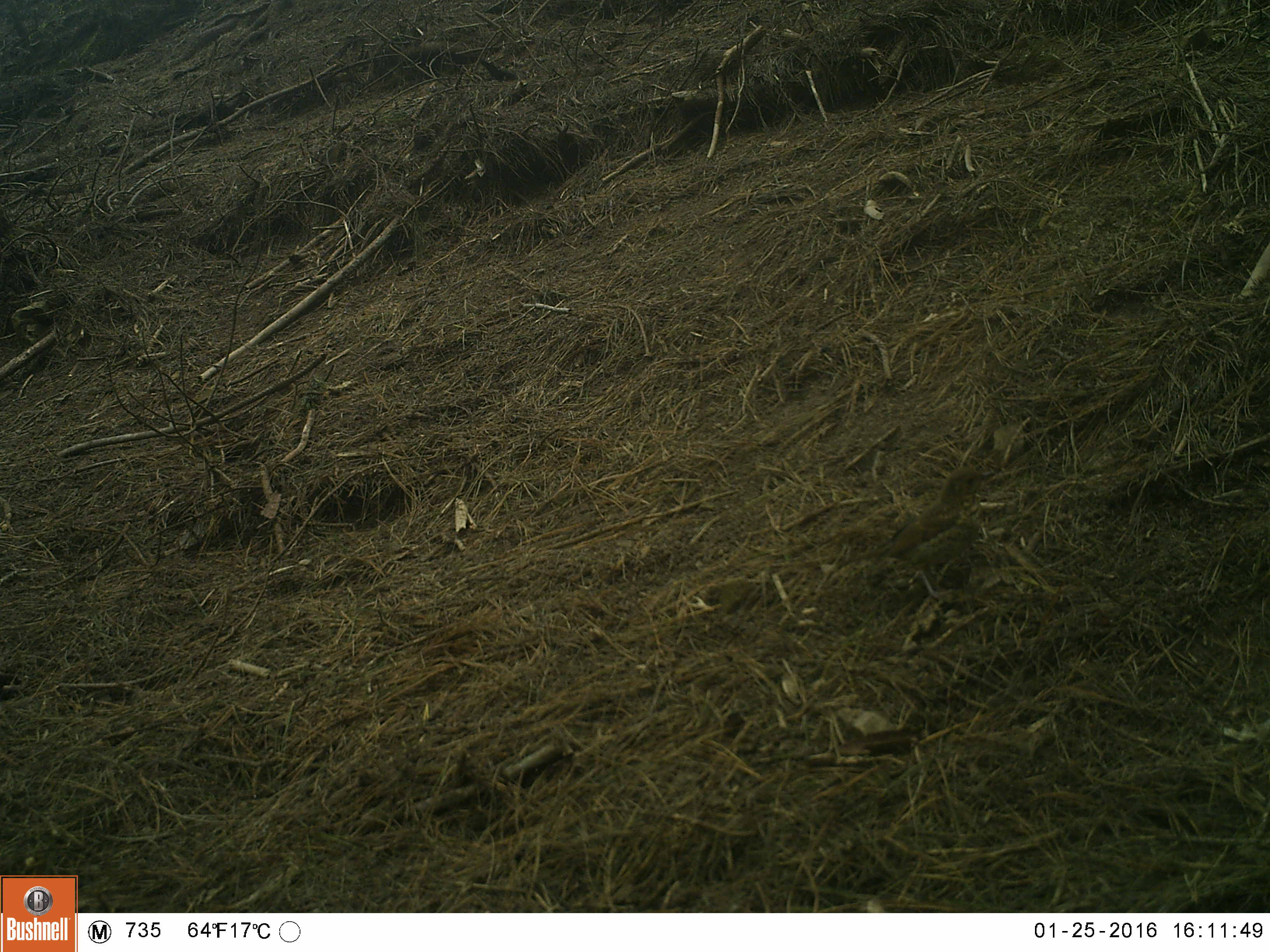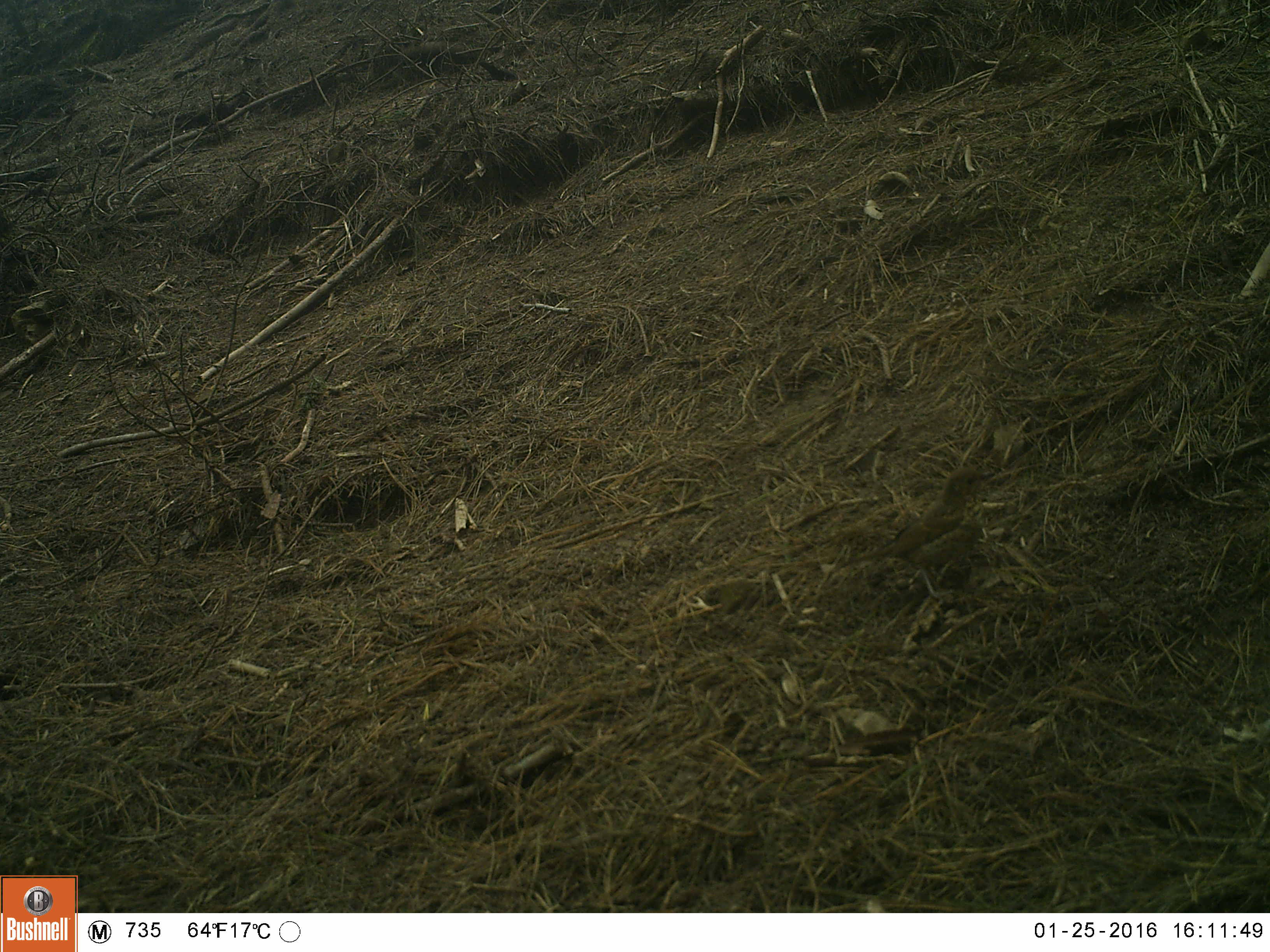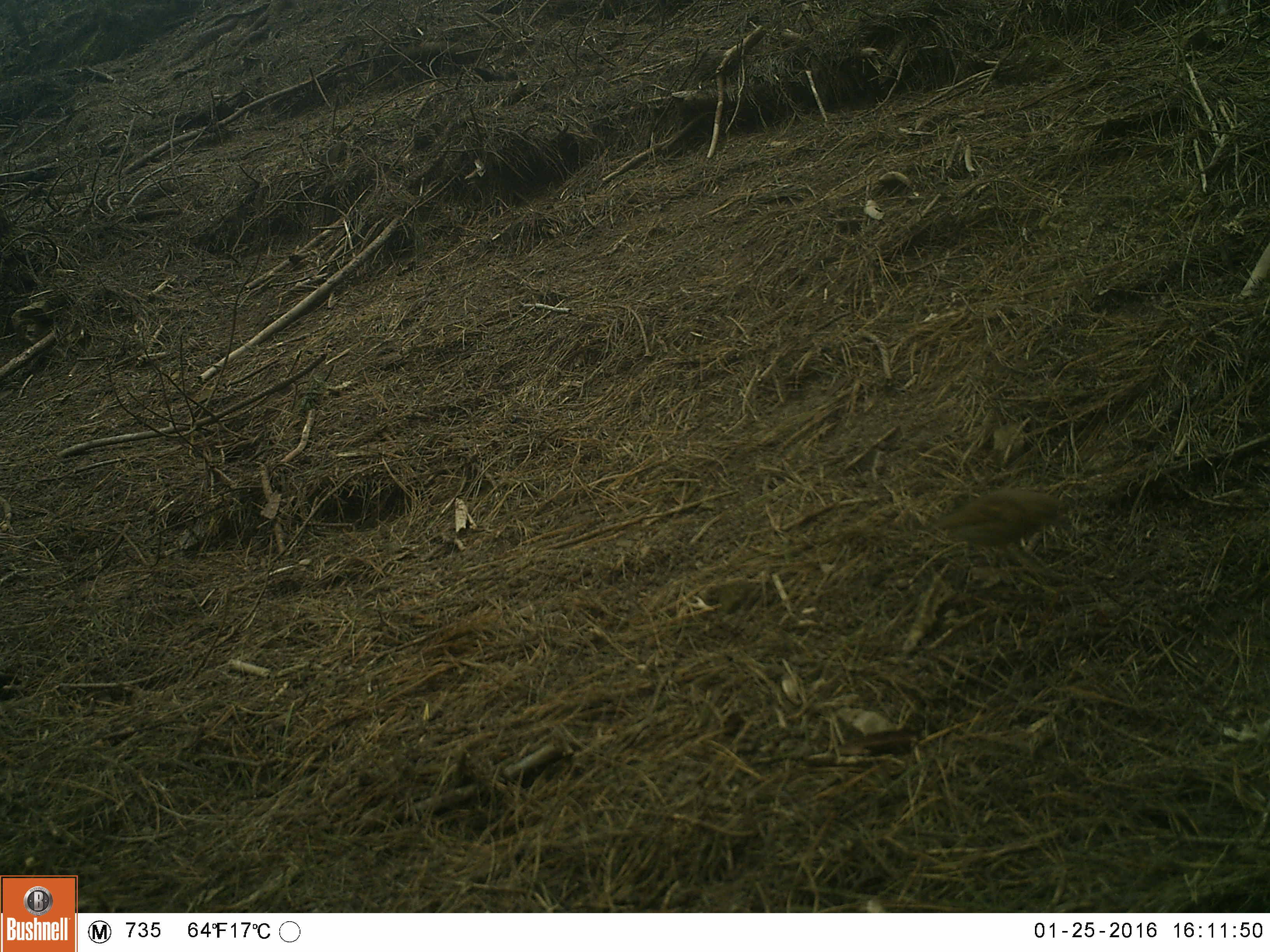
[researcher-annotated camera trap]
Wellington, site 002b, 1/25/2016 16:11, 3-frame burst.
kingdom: Animalia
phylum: Chordata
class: Aves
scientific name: Aves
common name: bird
Bird (Aves).